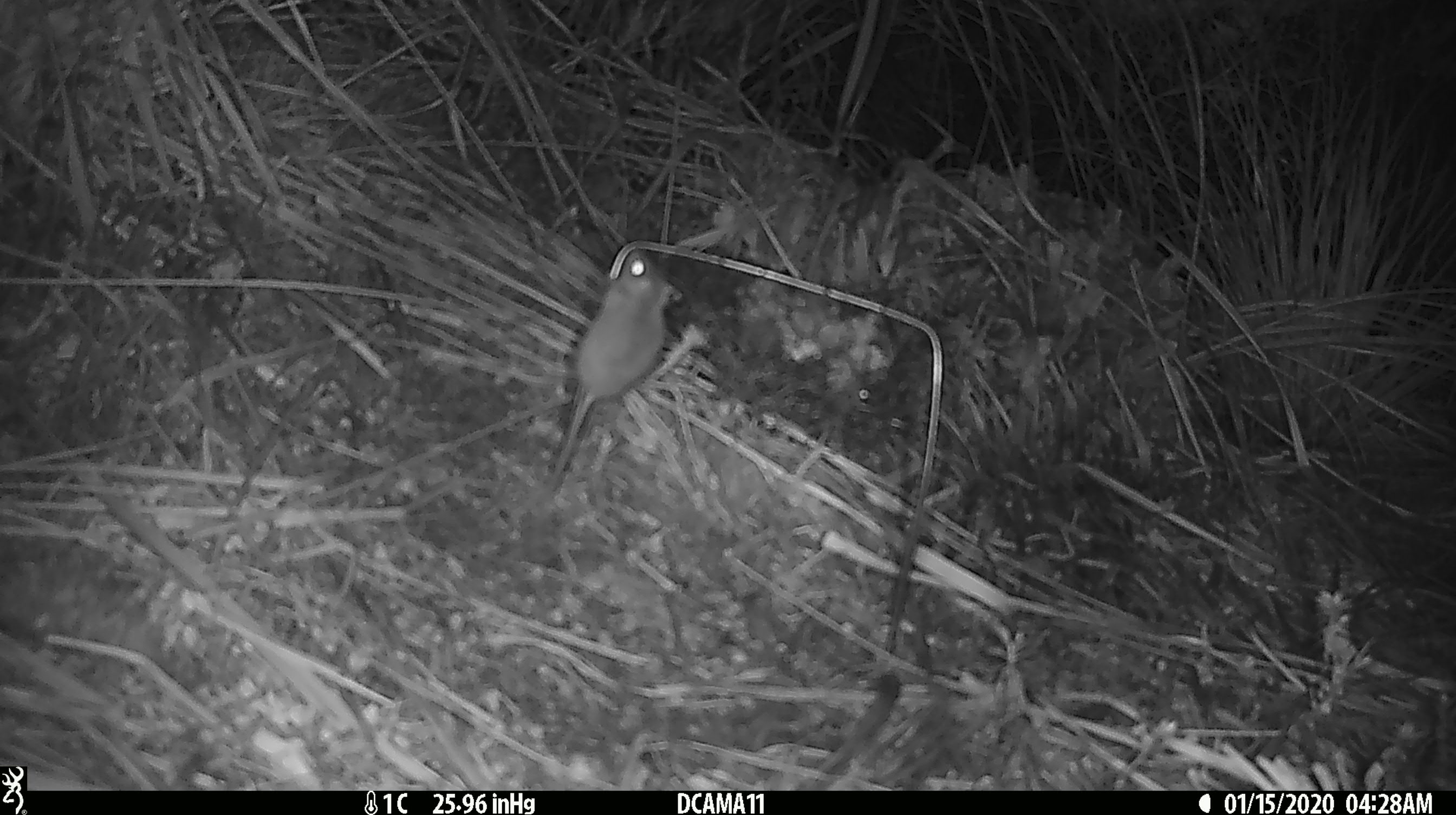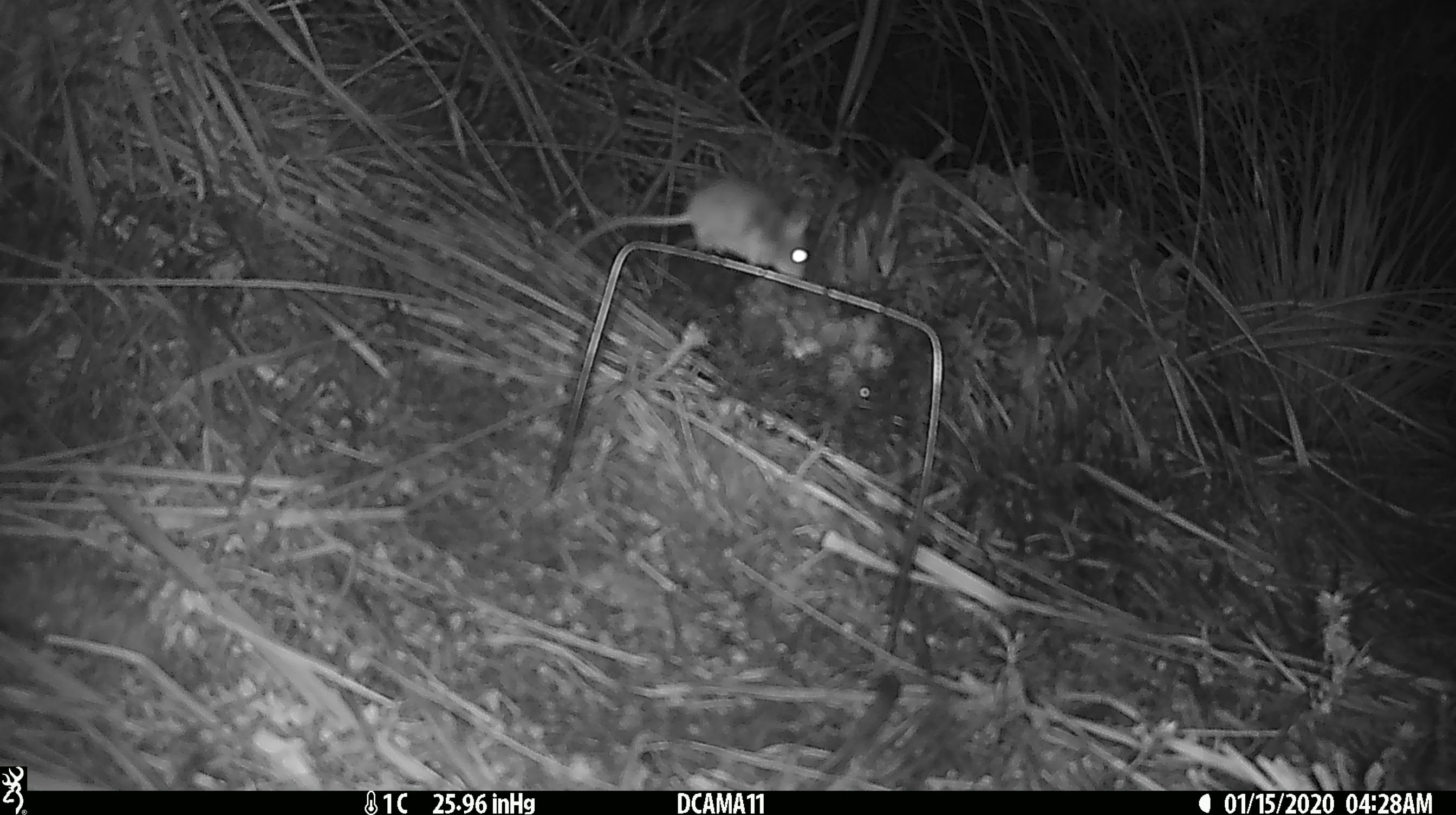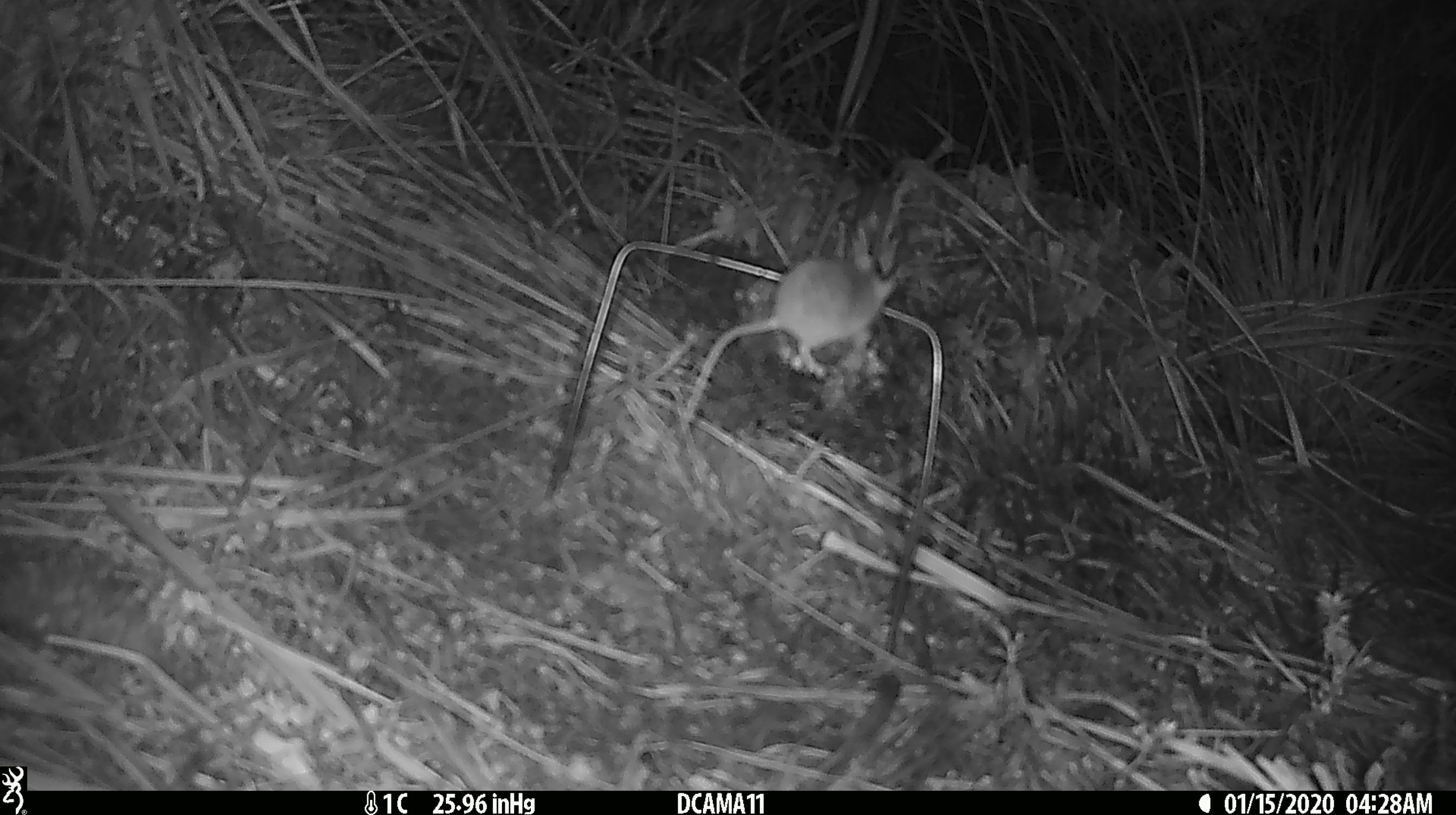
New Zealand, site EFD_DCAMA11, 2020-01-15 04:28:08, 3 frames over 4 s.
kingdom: Animalia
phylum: Chordata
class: Mammalia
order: Rodentia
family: Muridae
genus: Mus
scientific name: Mus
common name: mouse